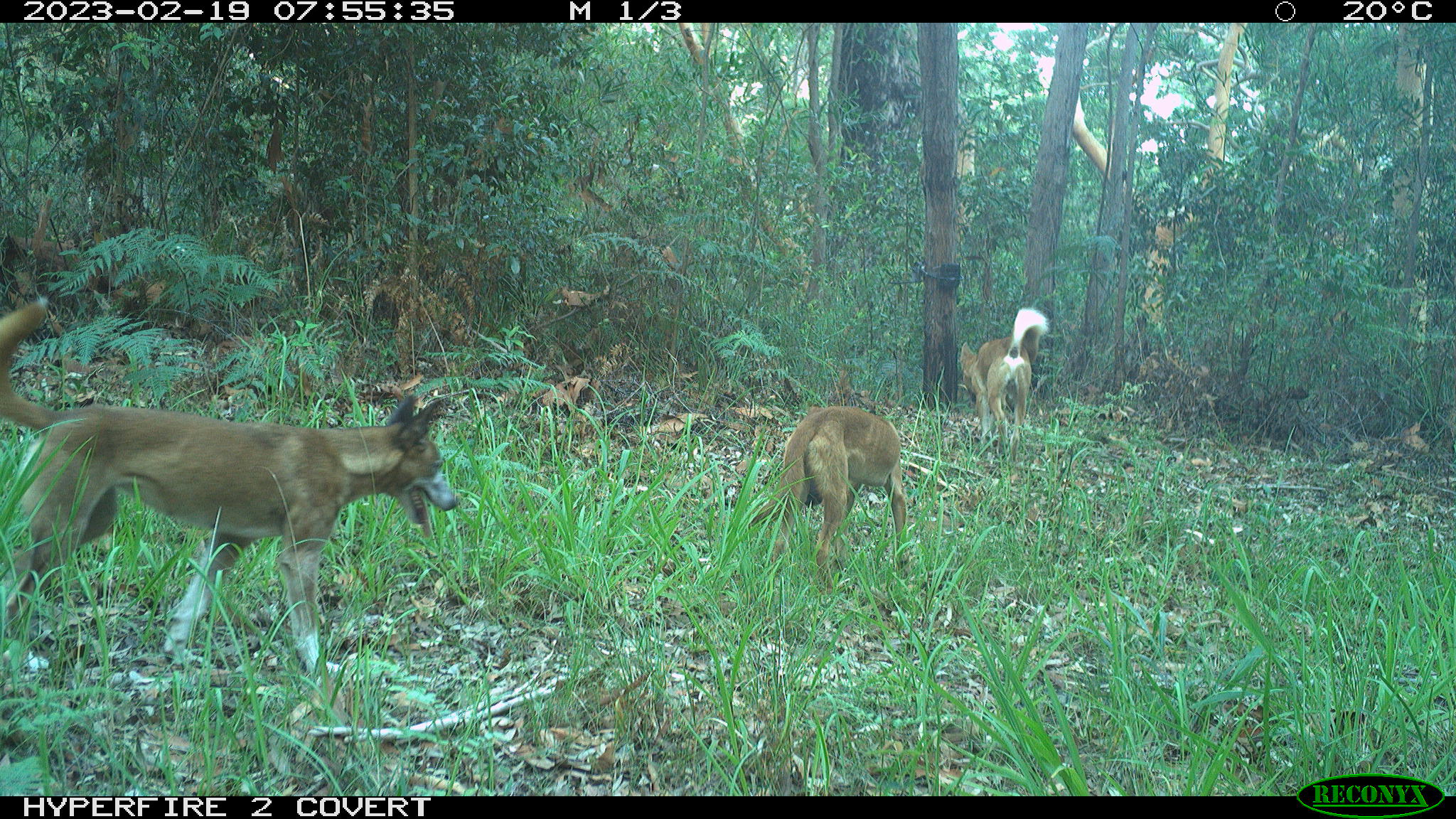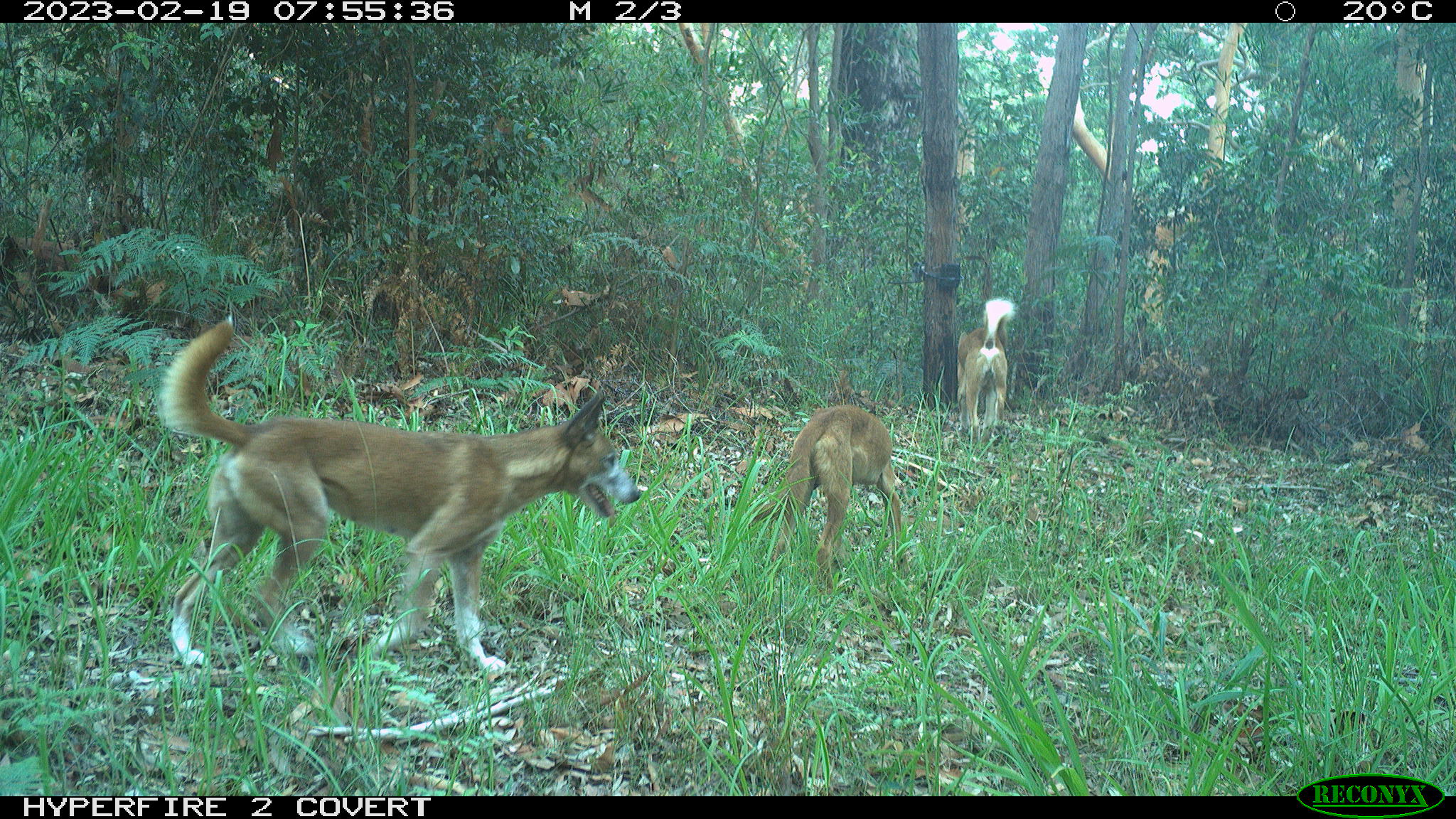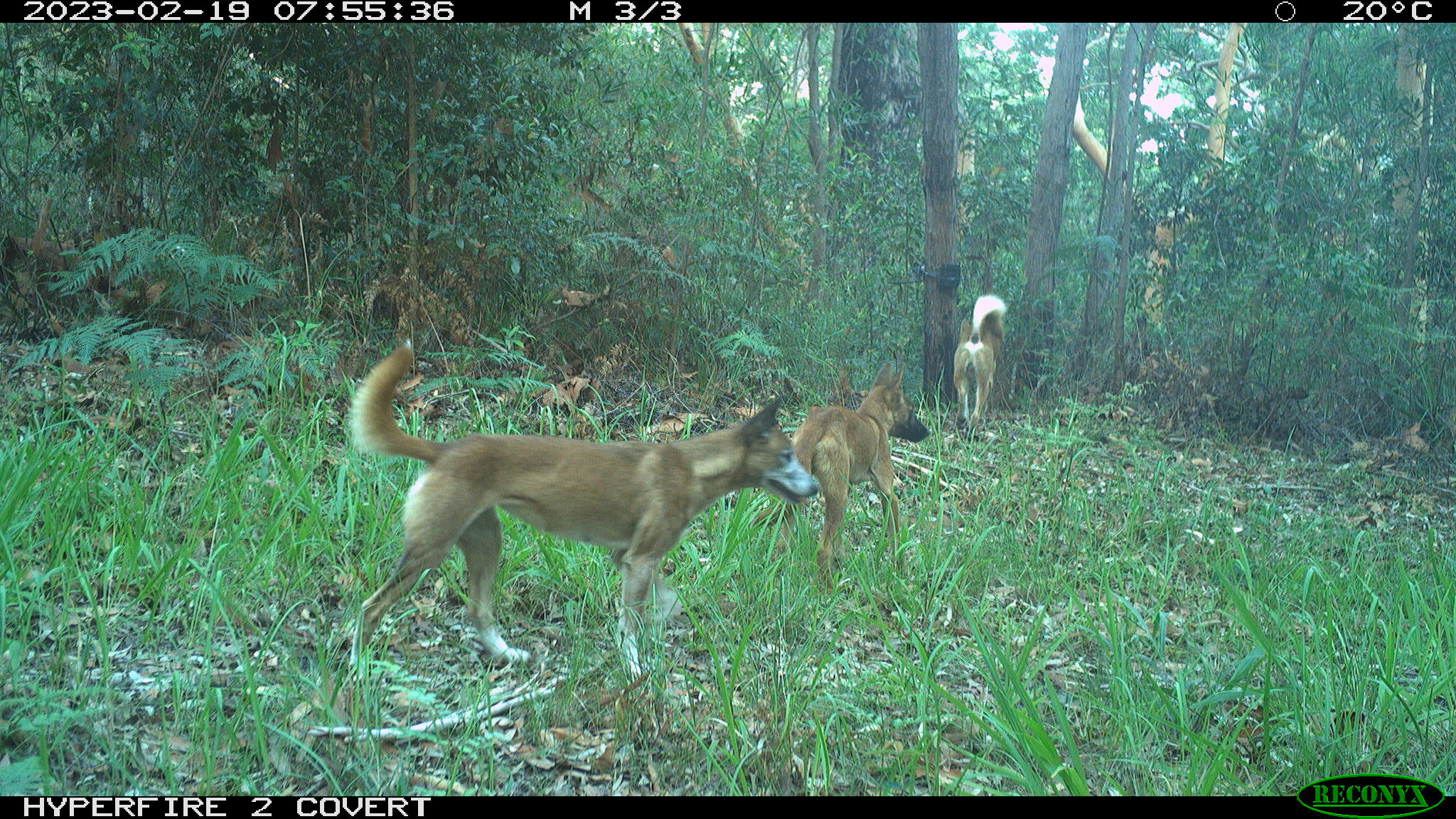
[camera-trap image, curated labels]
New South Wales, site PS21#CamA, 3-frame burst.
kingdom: Animalia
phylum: Chordata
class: Mammalia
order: Carnivora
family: Canidae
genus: Canis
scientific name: Canis familiaris dingo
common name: dingo